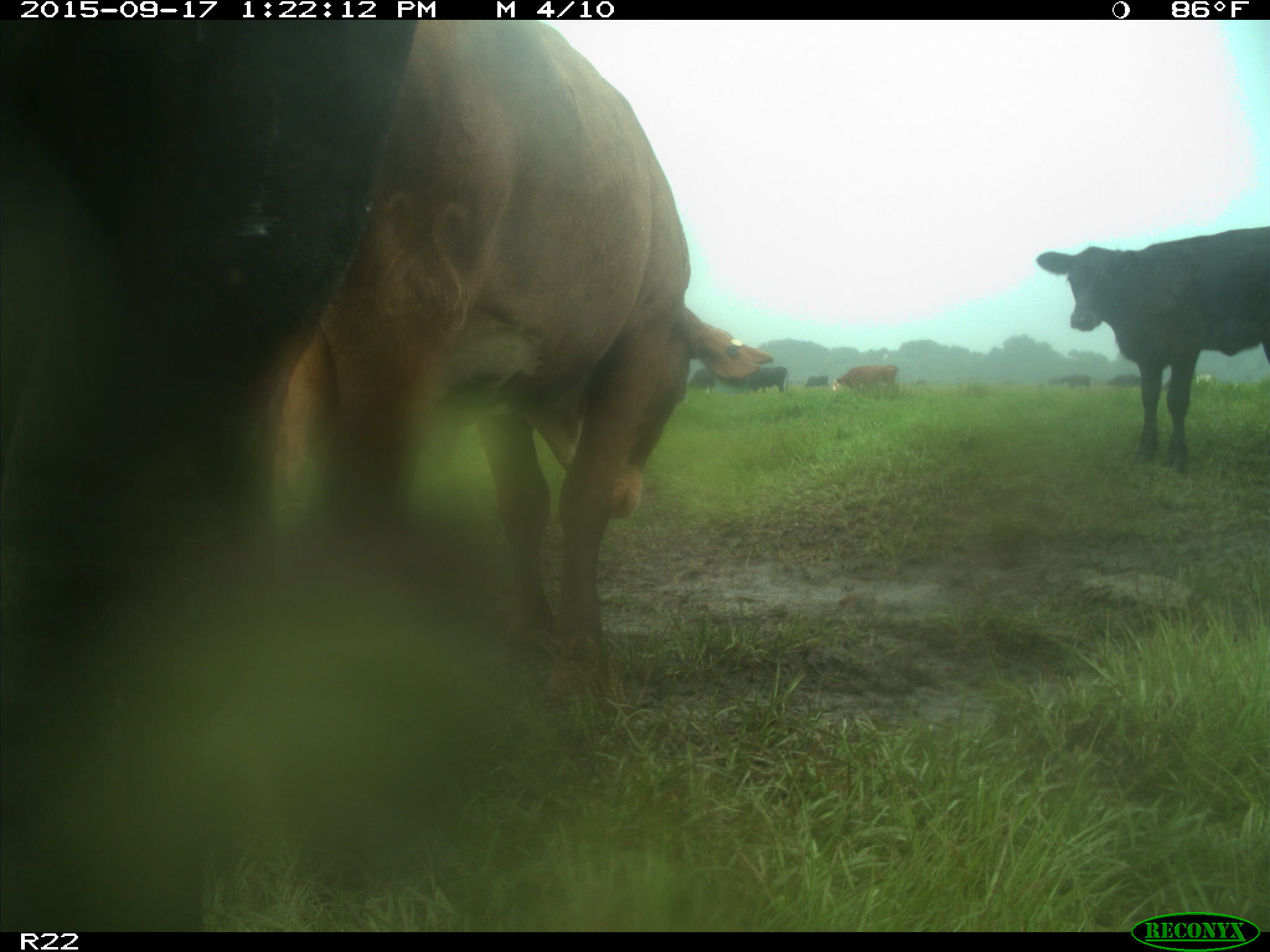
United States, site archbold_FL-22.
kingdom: Animalia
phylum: Chordata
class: Mammalia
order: Artiodactyla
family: Bovidae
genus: Bos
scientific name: Bos taurus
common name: domestic cow